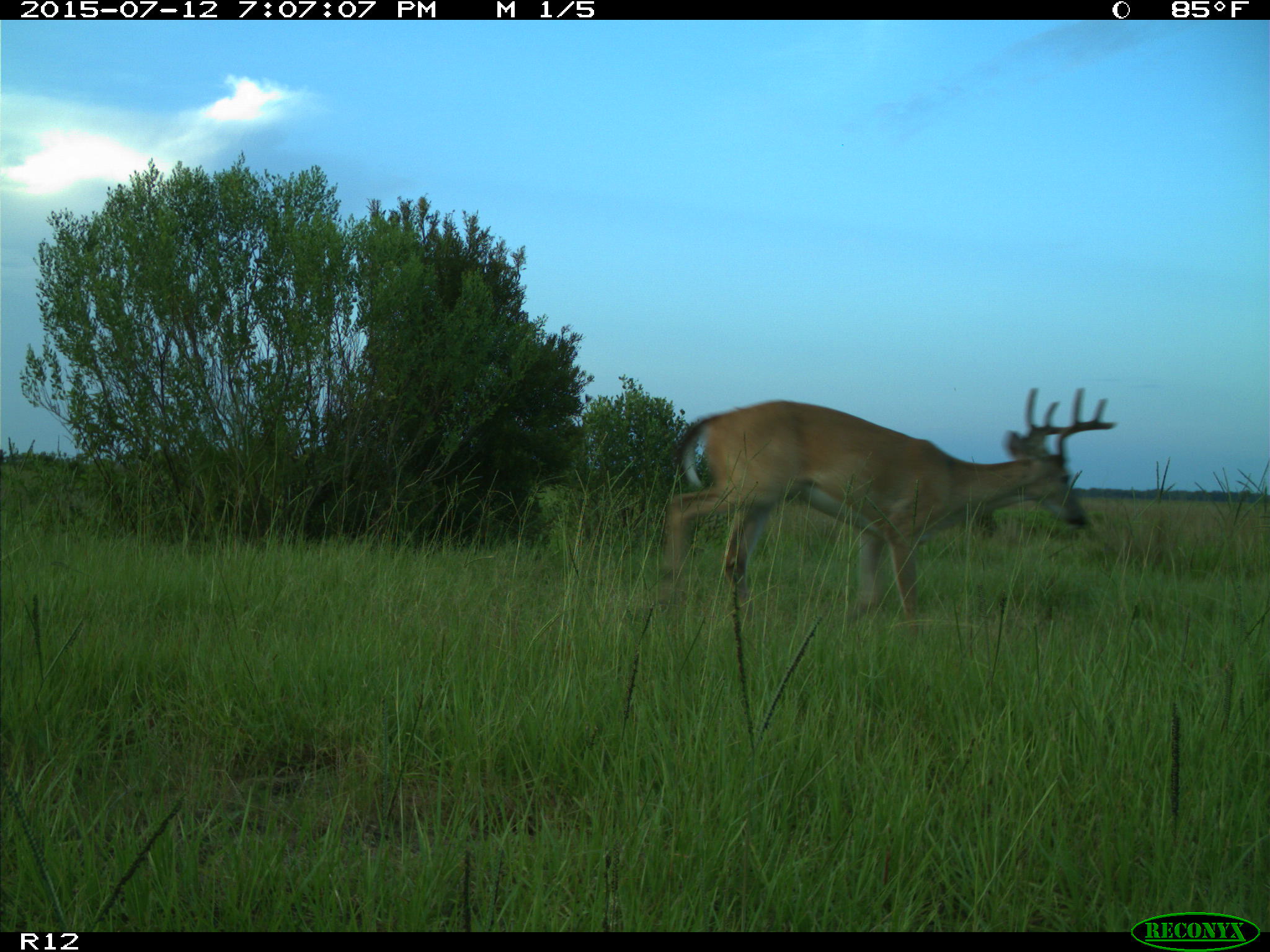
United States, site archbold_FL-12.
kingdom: Animalia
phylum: Chordata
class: Mammalia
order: Artiodactyla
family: Cervidae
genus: Odocoileus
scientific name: Odocoileus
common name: deer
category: unidentified deer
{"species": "unidentified deer (deer) (Odocoileus)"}